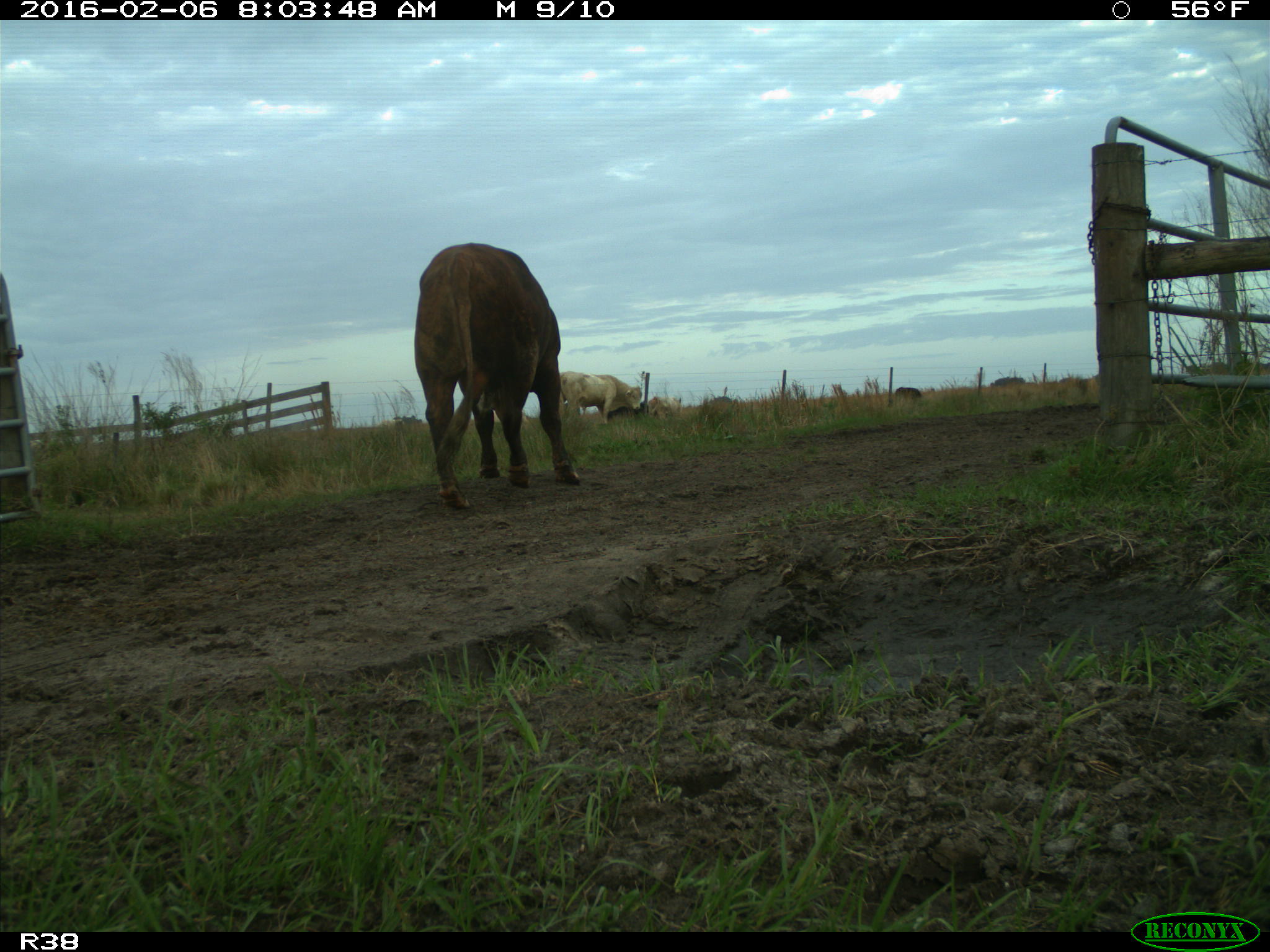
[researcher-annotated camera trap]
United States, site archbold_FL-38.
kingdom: Animalia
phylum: Chordata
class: Mammalia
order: Artiodactyla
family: Bovidae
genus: Bos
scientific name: Bos taurus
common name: domestic cow